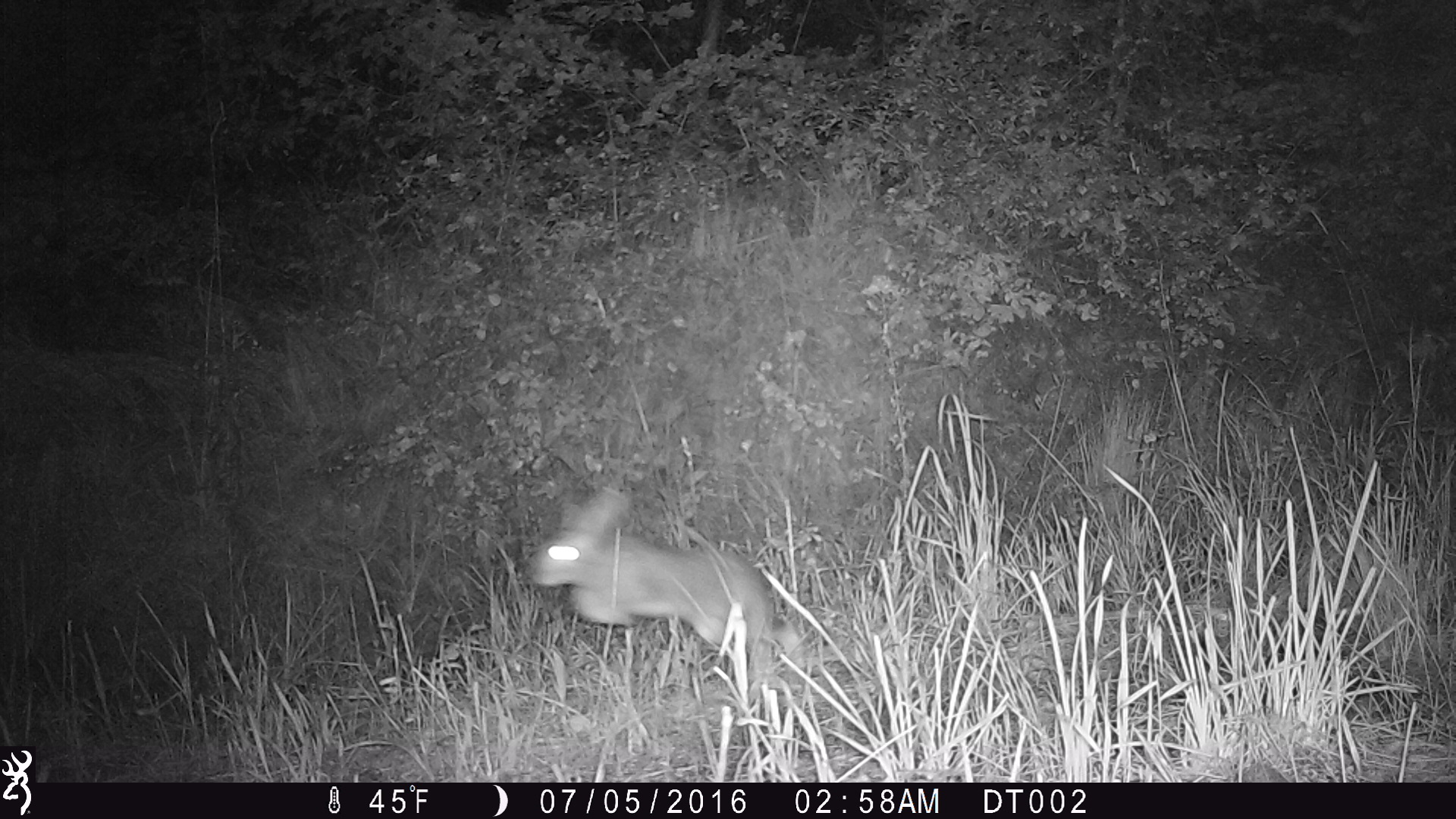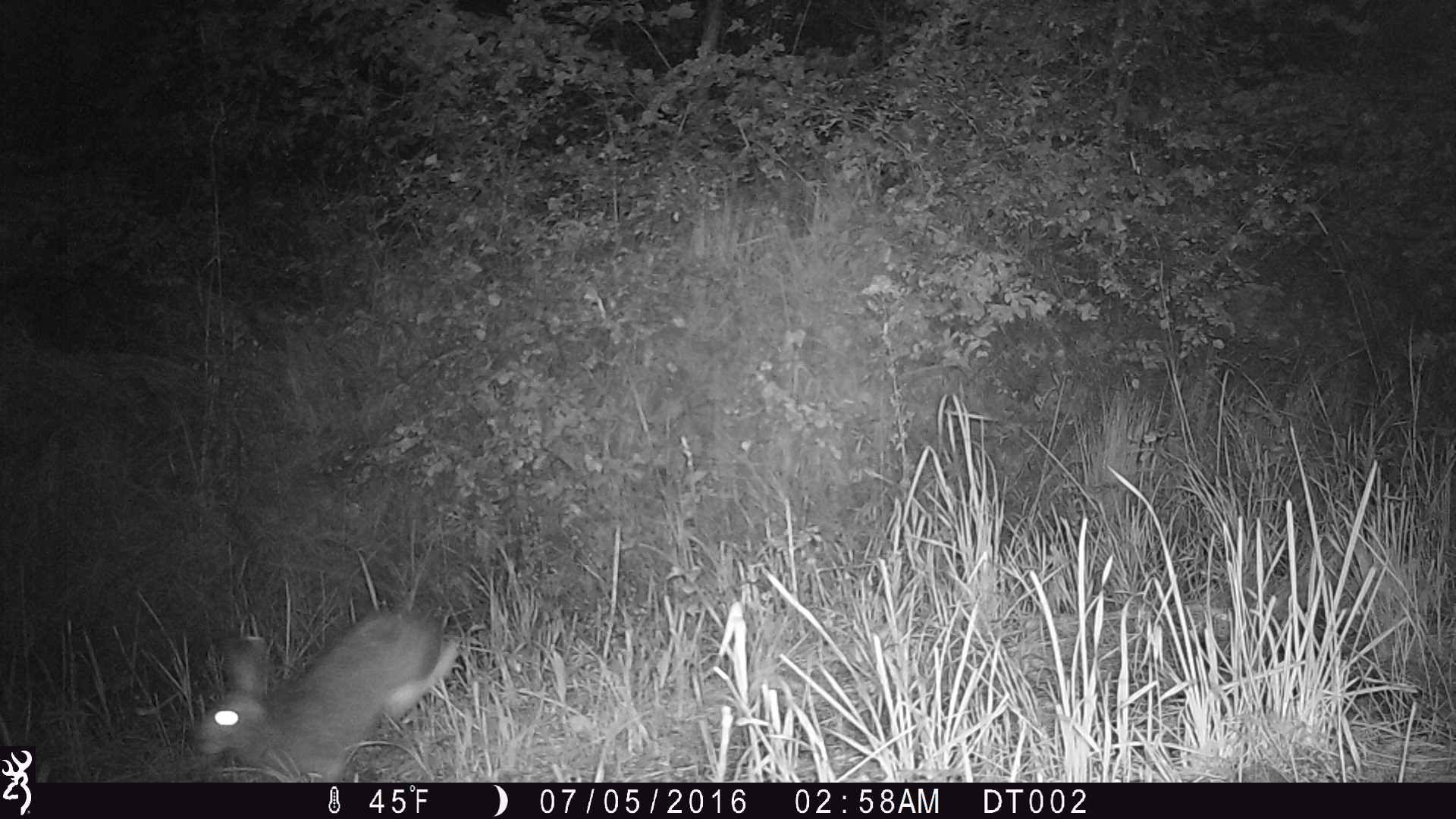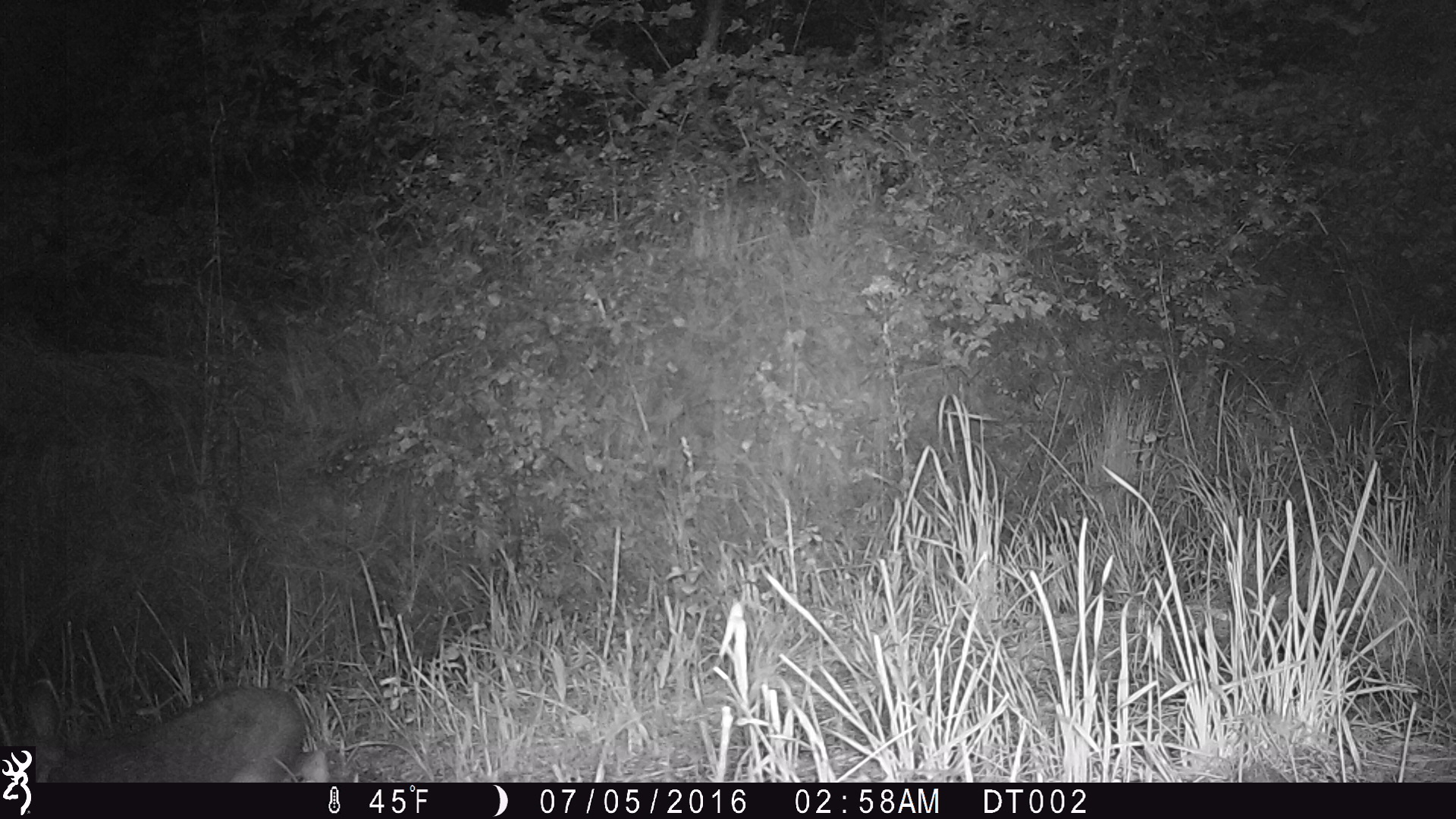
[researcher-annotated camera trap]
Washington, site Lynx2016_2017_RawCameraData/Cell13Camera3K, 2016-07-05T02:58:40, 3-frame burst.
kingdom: Animalia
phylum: Chordata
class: Mammalia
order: Lagomorpha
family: Leporidae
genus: Lepus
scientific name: Lepus americanus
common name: snowshoe hare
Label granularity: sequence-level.